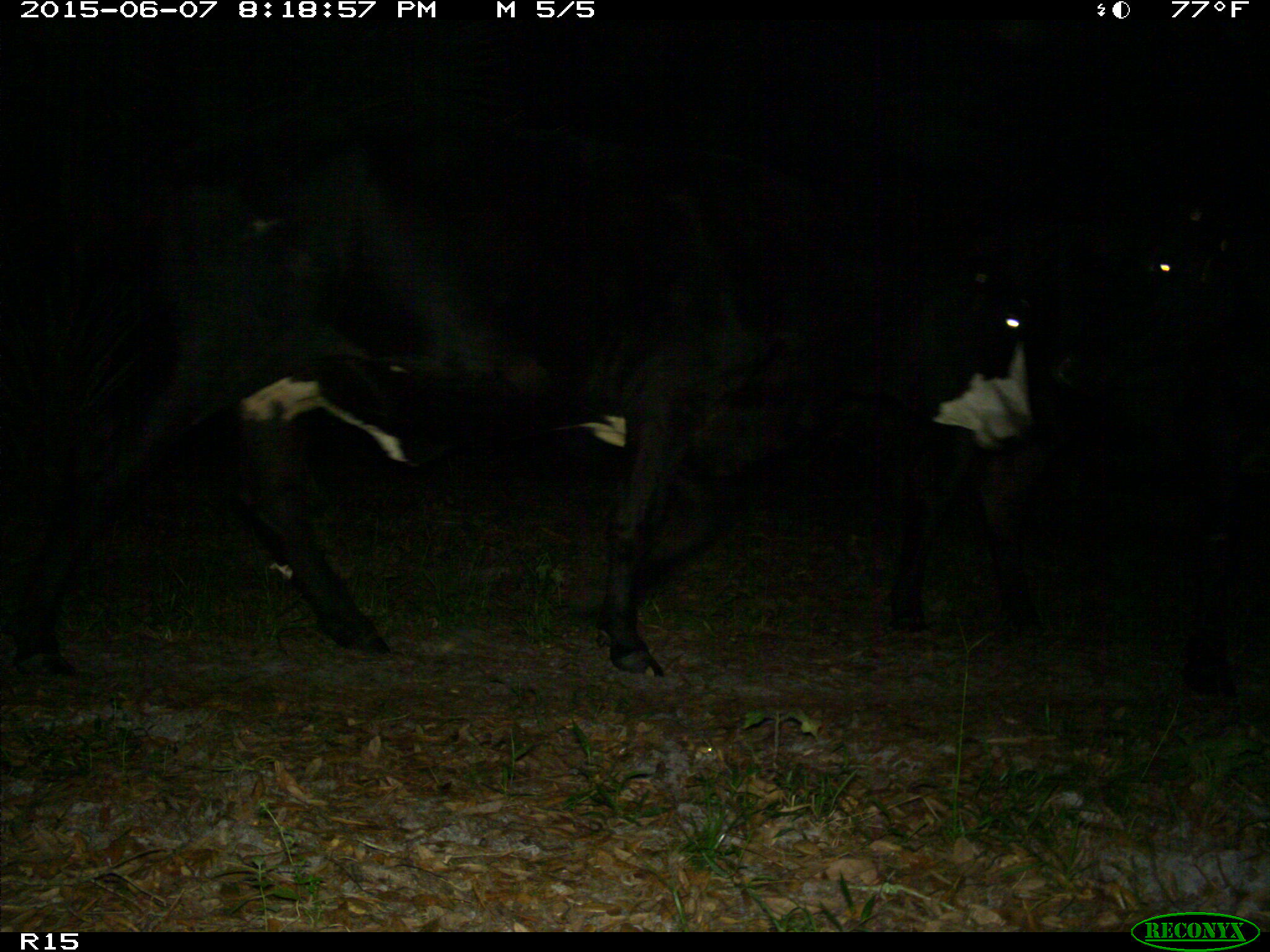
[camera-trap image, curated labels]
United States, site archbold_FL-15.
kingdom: Animalia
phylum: Chordata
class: Mammalia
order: Artiodactyla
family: Bovidae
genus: Bos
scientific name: Bos taurus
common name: domestic cow